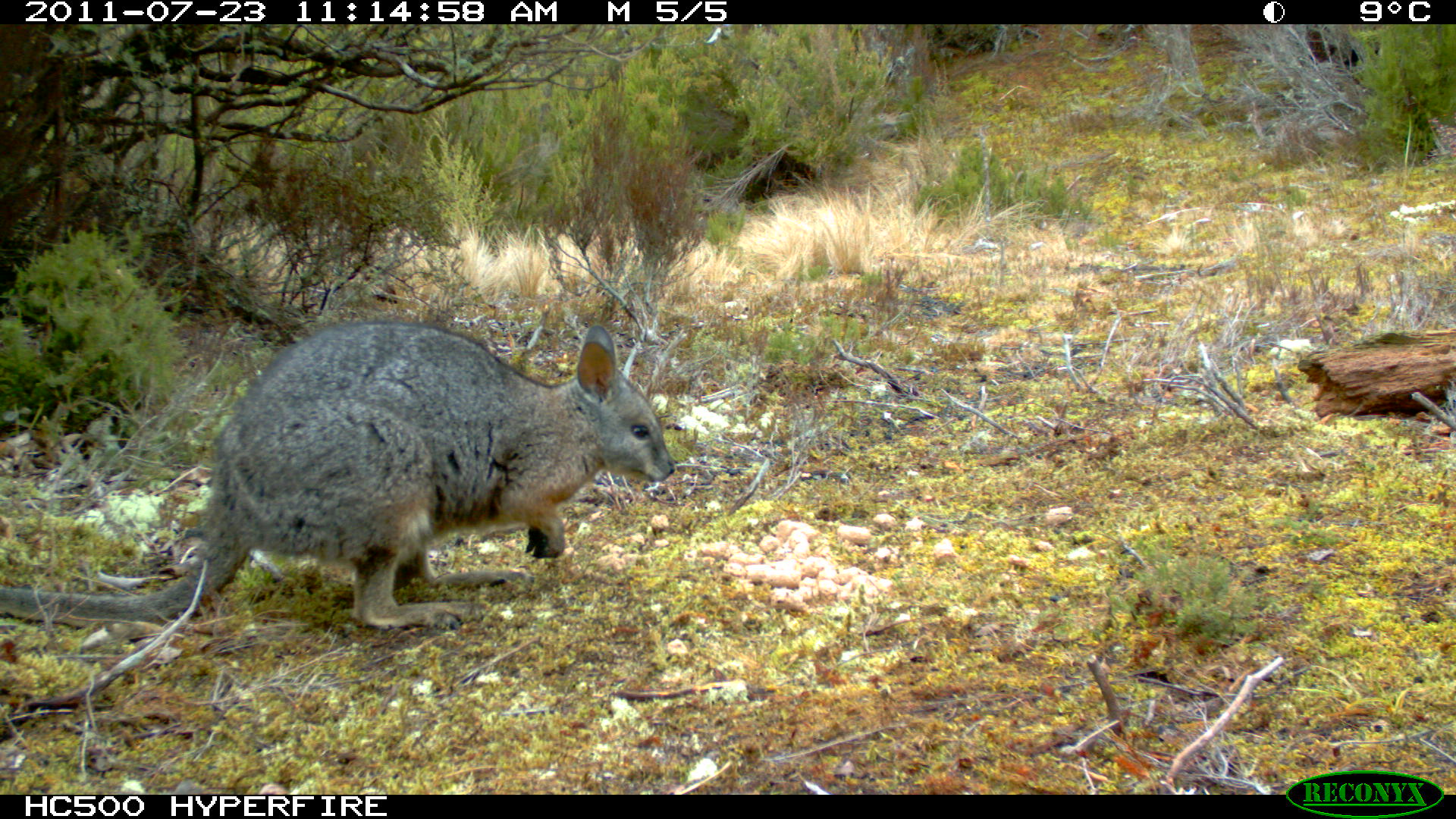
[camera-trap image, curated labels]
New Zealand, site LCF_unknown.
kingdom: Animalia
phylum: Chordata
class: Mammalia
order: Diprotodontia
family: Macropodidae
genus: Notamacropus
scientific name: Notamacropus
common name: wallaby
Wallaby (Notamacropus).